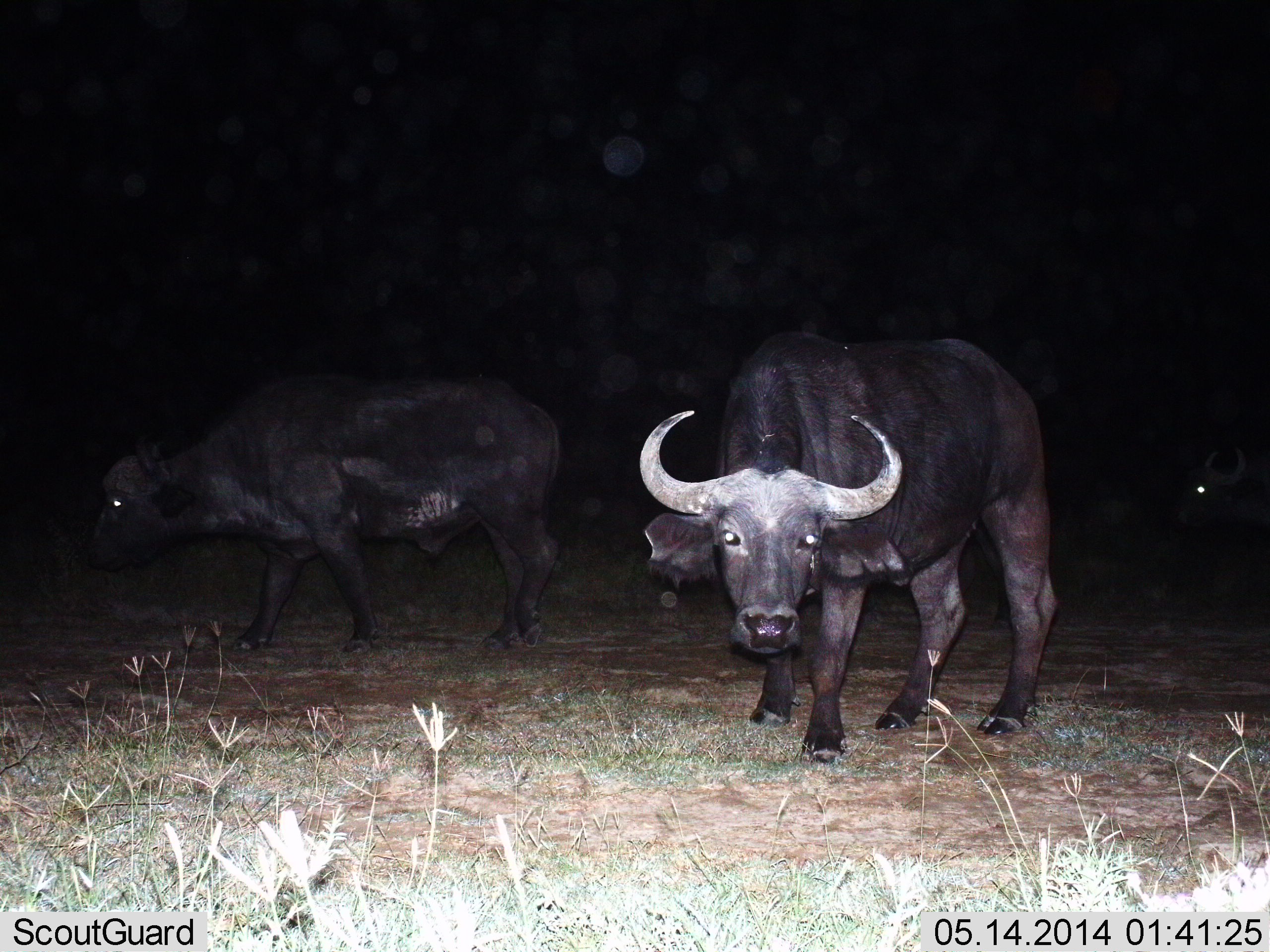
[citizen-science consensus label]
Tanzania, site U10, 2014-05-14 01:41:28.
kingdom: Animalia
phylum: Chordata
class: Mammalia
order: Artiodactyla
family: Bovidae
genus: Syncerus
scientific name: Syncerus caffer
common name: cape buffalo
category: buffalo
Buffalo (cape buffalo) (Syncerus caffer), count 3. Behavior (volunteer vote fractions): standing 86%, resting 0%, moving 36%, interacting 0%. Young present (vote fraction): 0%. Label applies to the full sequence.